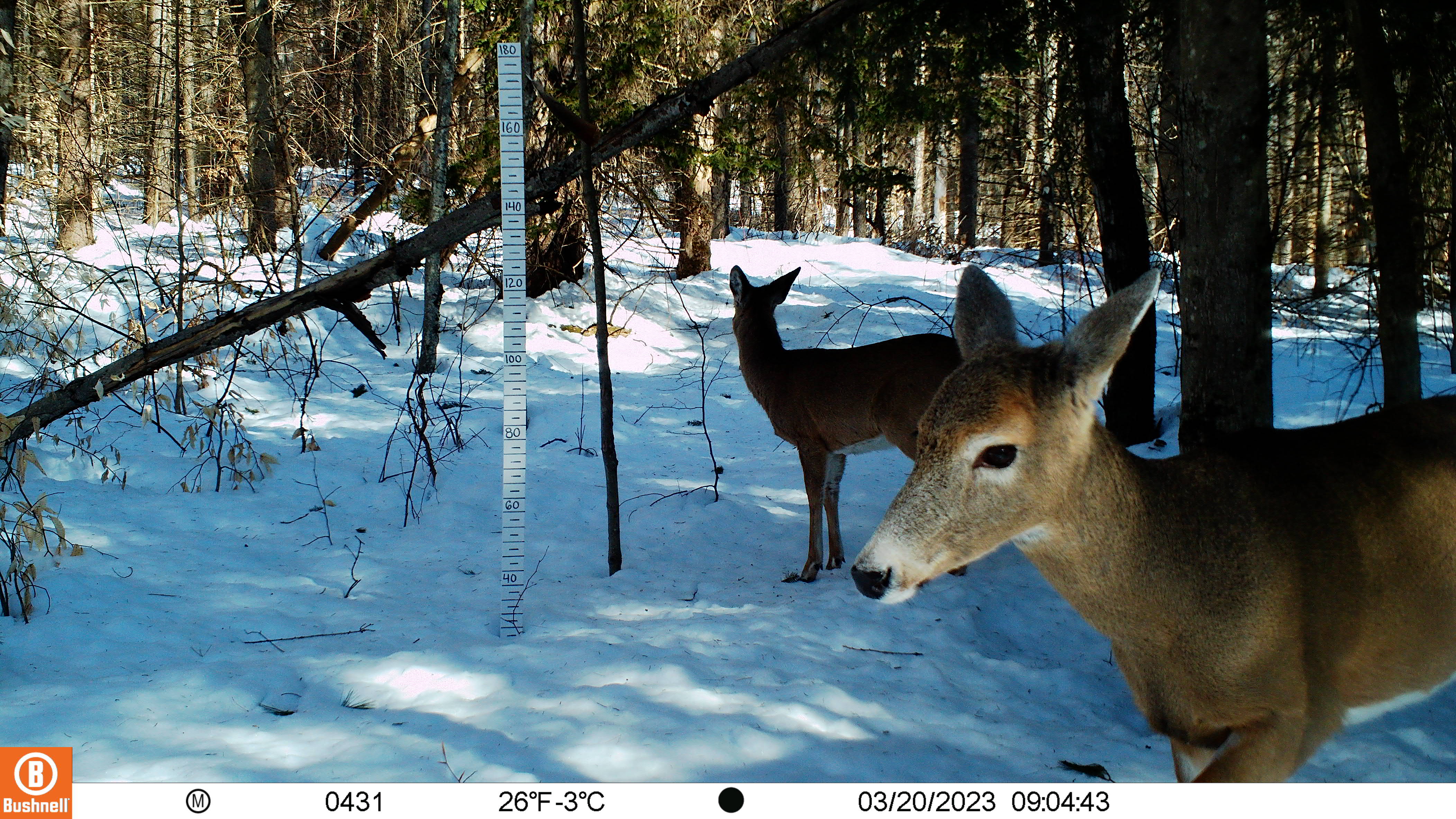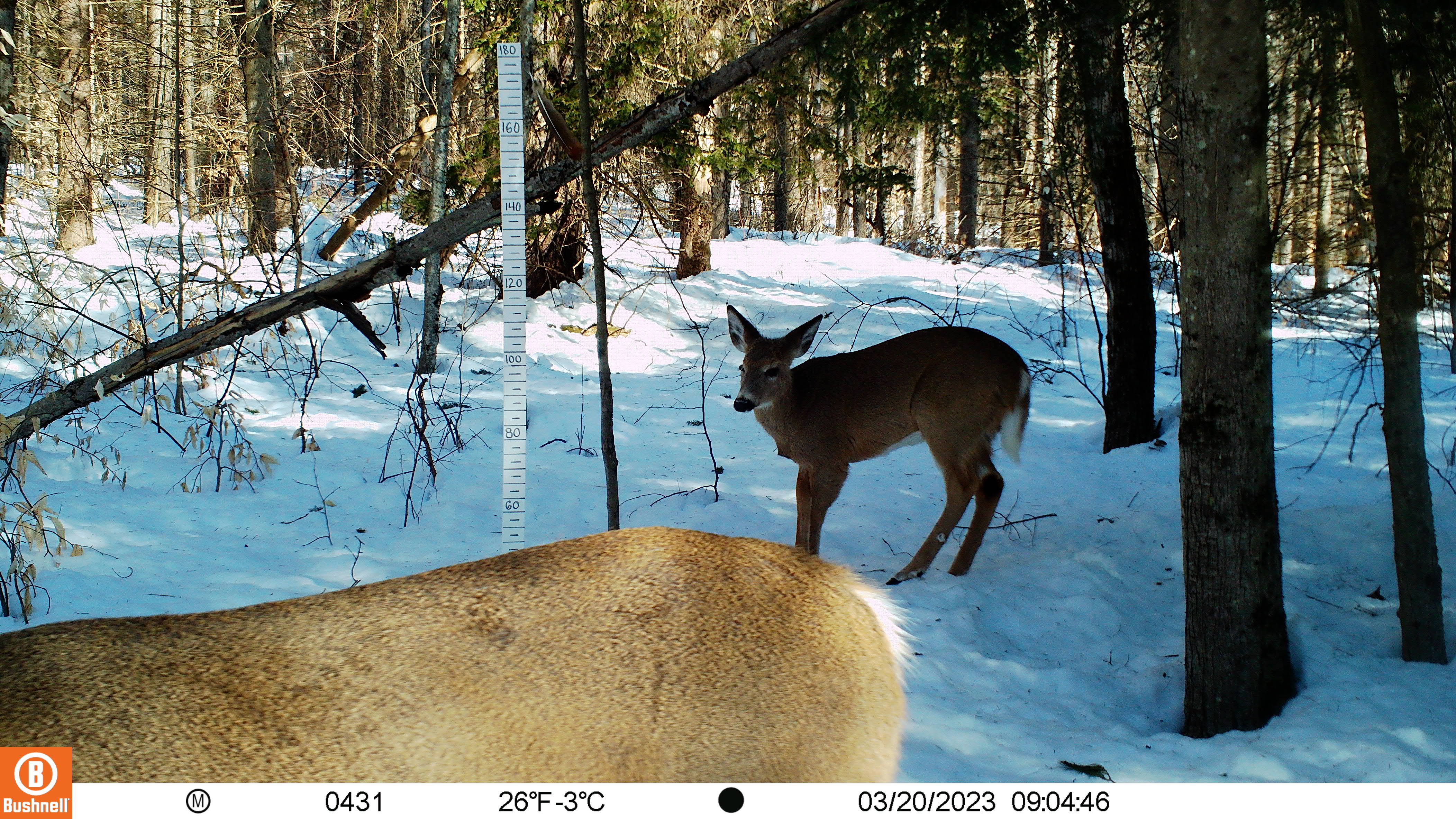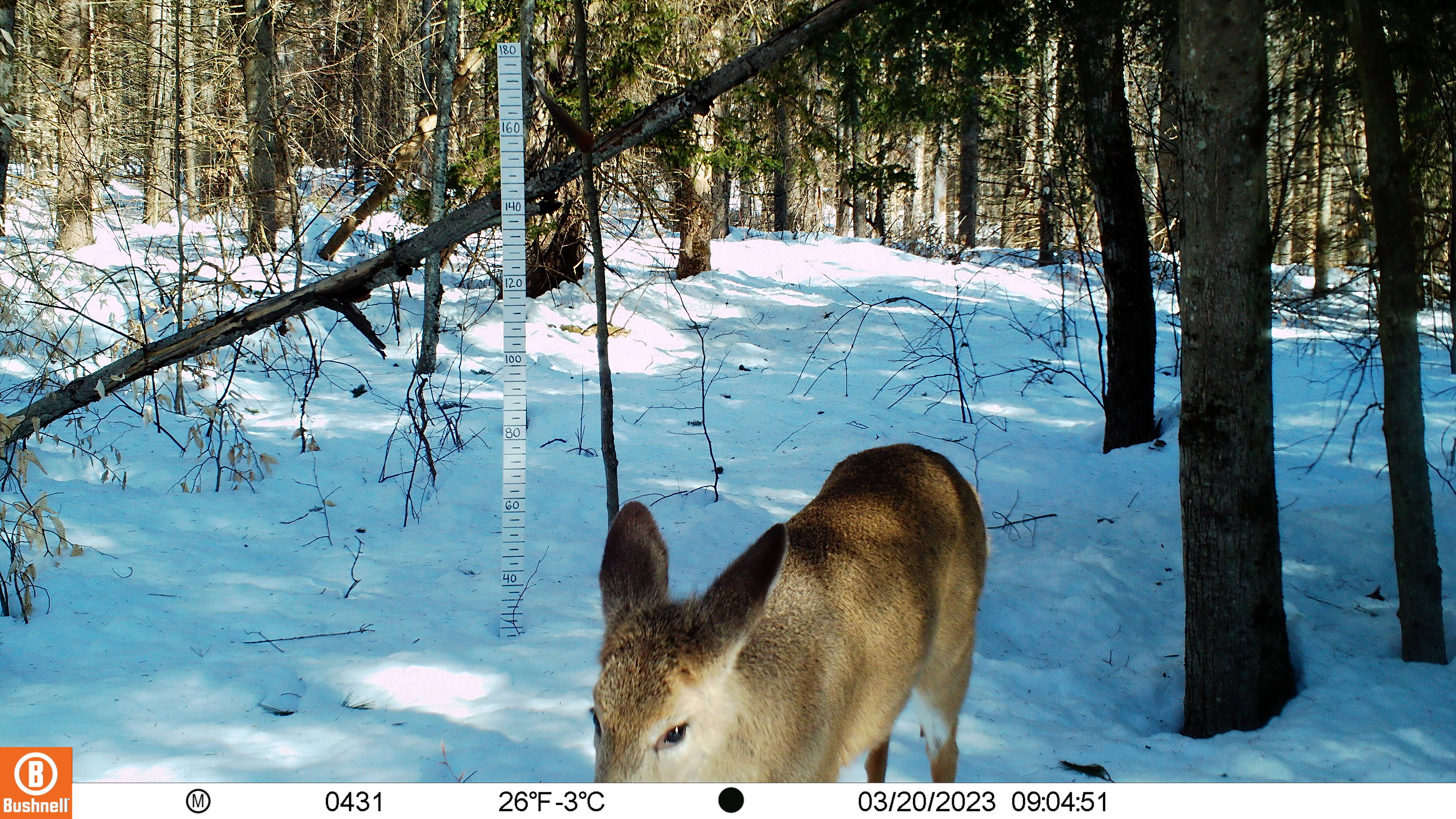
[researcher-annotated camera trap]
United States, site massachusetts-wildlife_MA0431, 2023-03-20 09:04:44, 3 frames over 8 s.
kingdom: Animalia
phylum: Chordata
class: Mammalia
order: Artiodactyla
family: Cervidae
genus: Odocoileus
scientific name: Odocoileus virginianus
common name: white-tailed deer